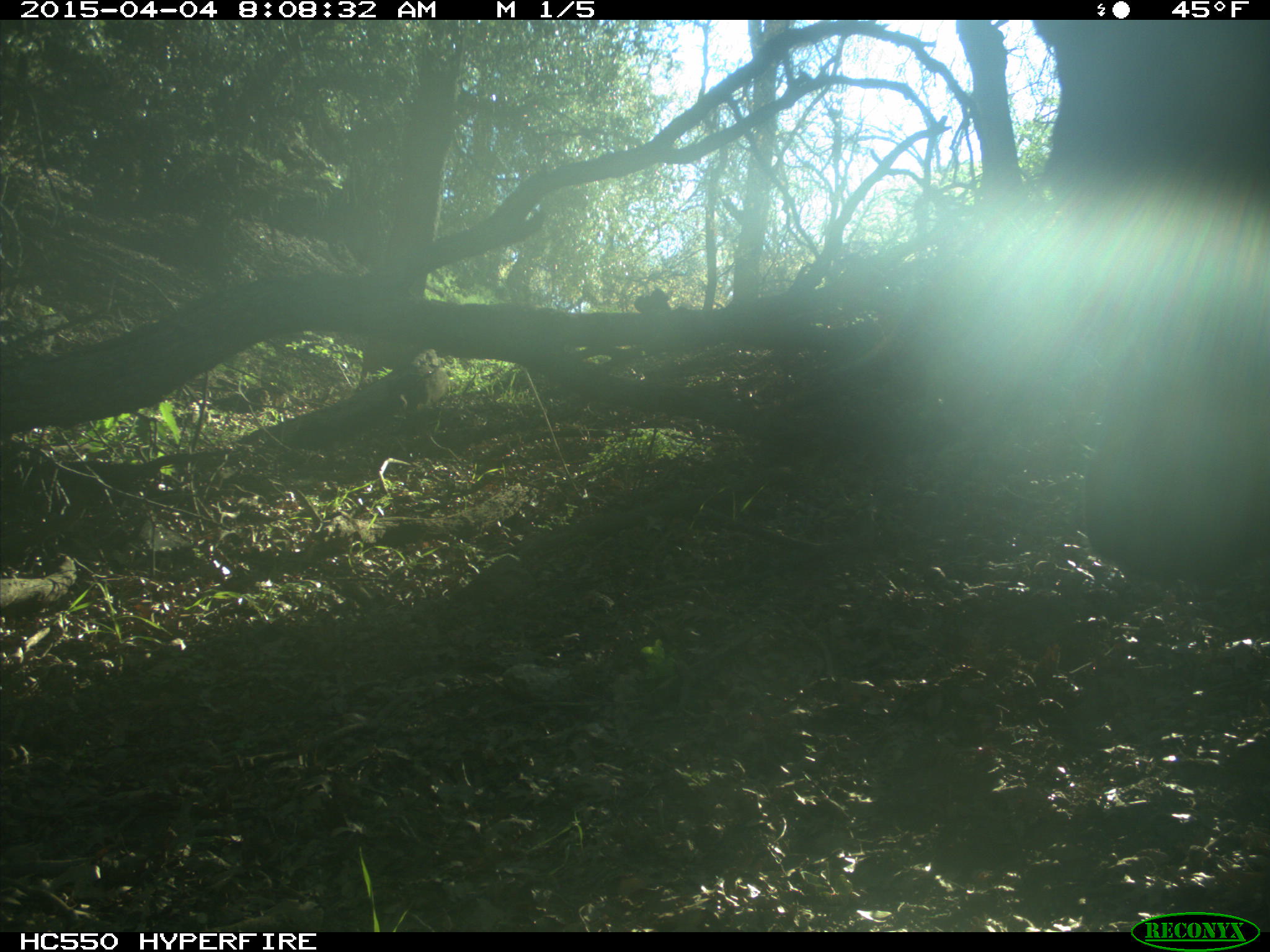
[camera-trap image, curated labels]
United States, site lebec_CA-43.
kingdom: Animalia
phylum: Chordata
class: Mammalia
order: Artiodactyla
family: Bovidae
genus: Bos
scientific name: Bos taurus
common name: domestic cow